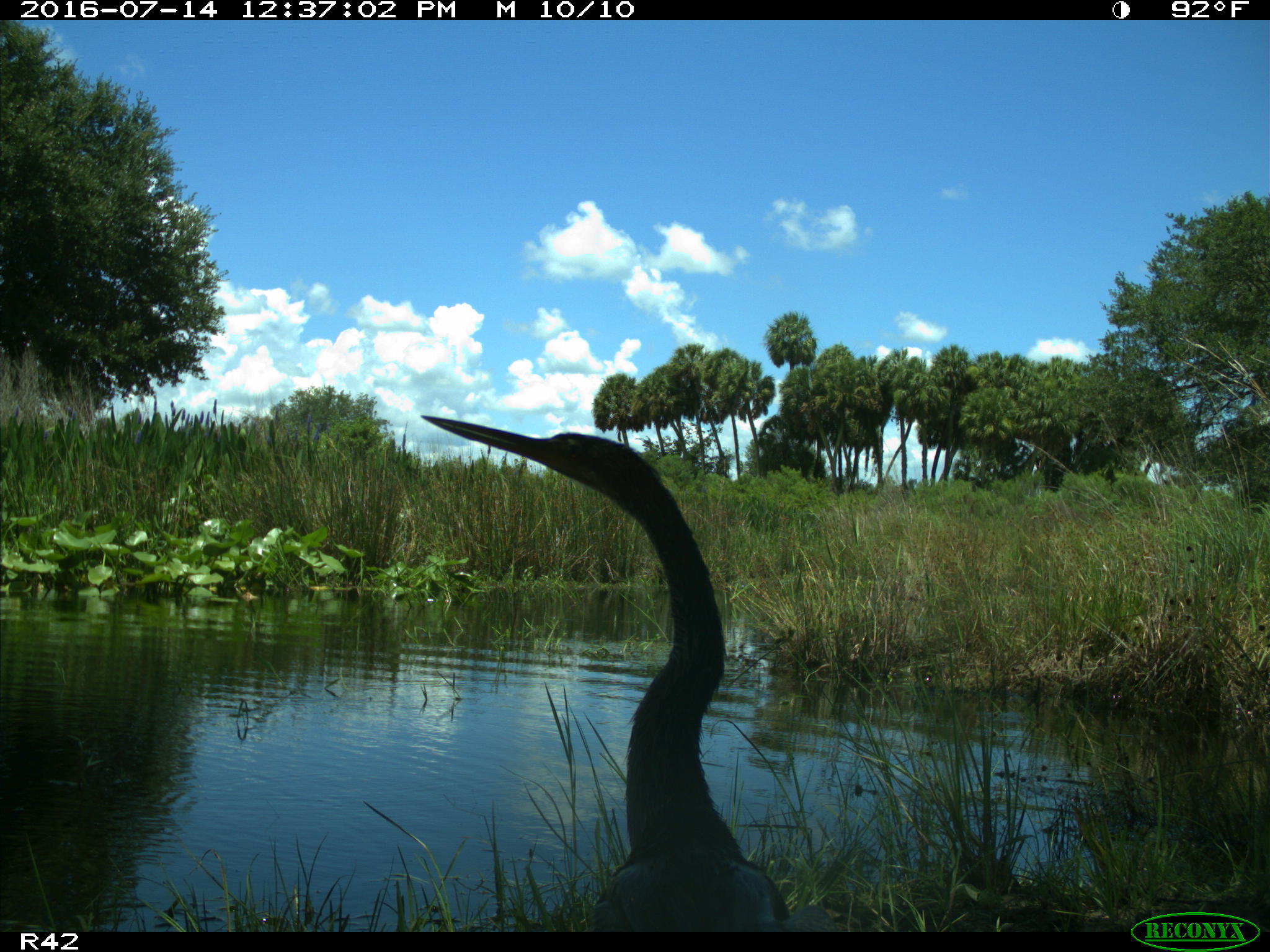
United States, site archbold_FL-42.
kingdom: Animalia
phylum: Chordata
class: Aves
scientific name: Aves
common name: birds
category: unidentified bird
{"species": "unidentified bird (birds) (Aves)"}